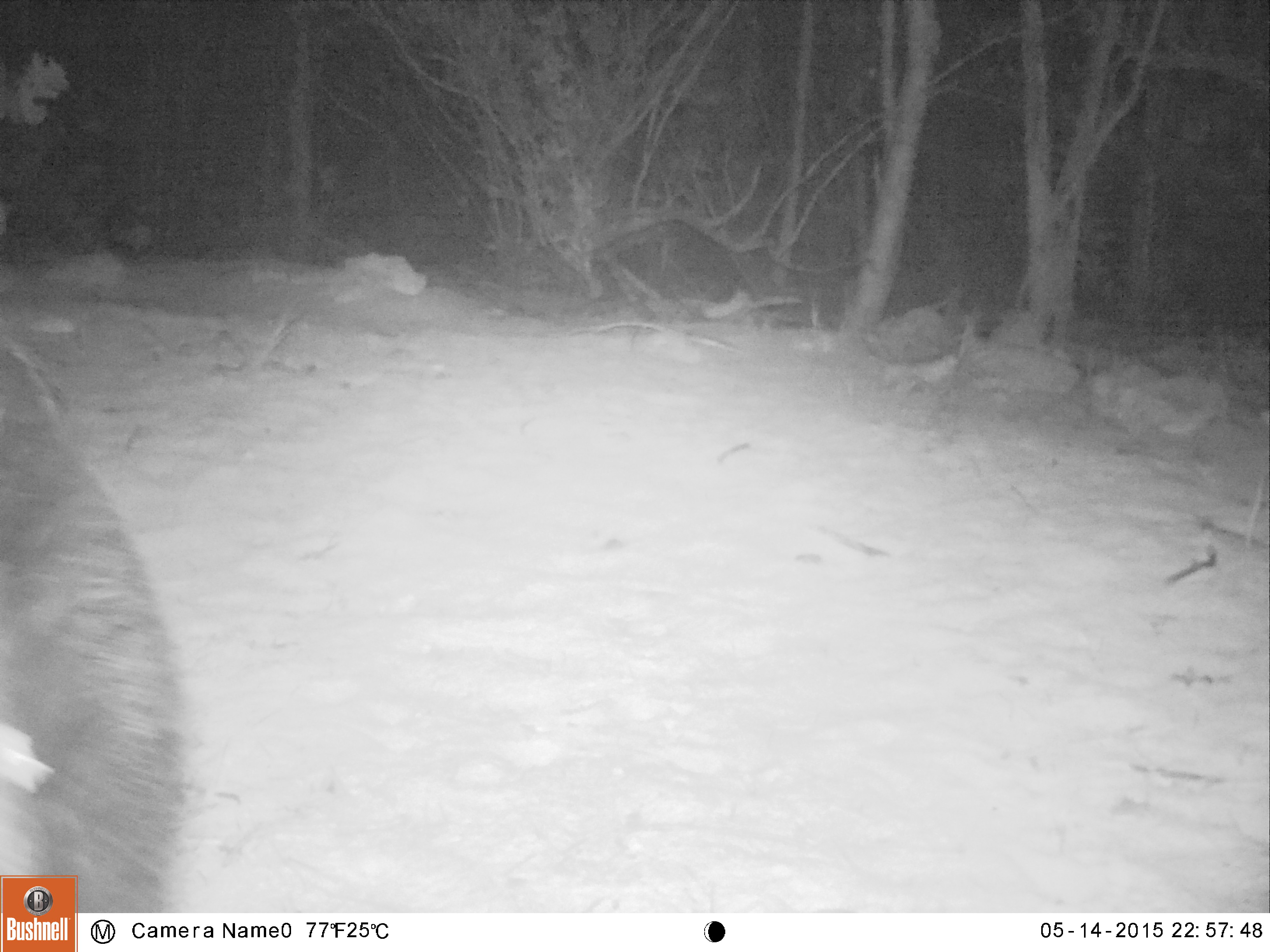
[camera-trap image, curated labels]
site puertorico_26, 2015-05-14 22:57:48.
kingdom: Animalia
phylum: Chordata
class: Mammalia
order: Artiodactyla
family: Suidae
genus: Sus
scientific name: Sus scrofa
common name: pig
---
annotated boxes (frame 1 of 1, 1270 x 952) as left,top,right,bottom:
pig: 0,293,195,919